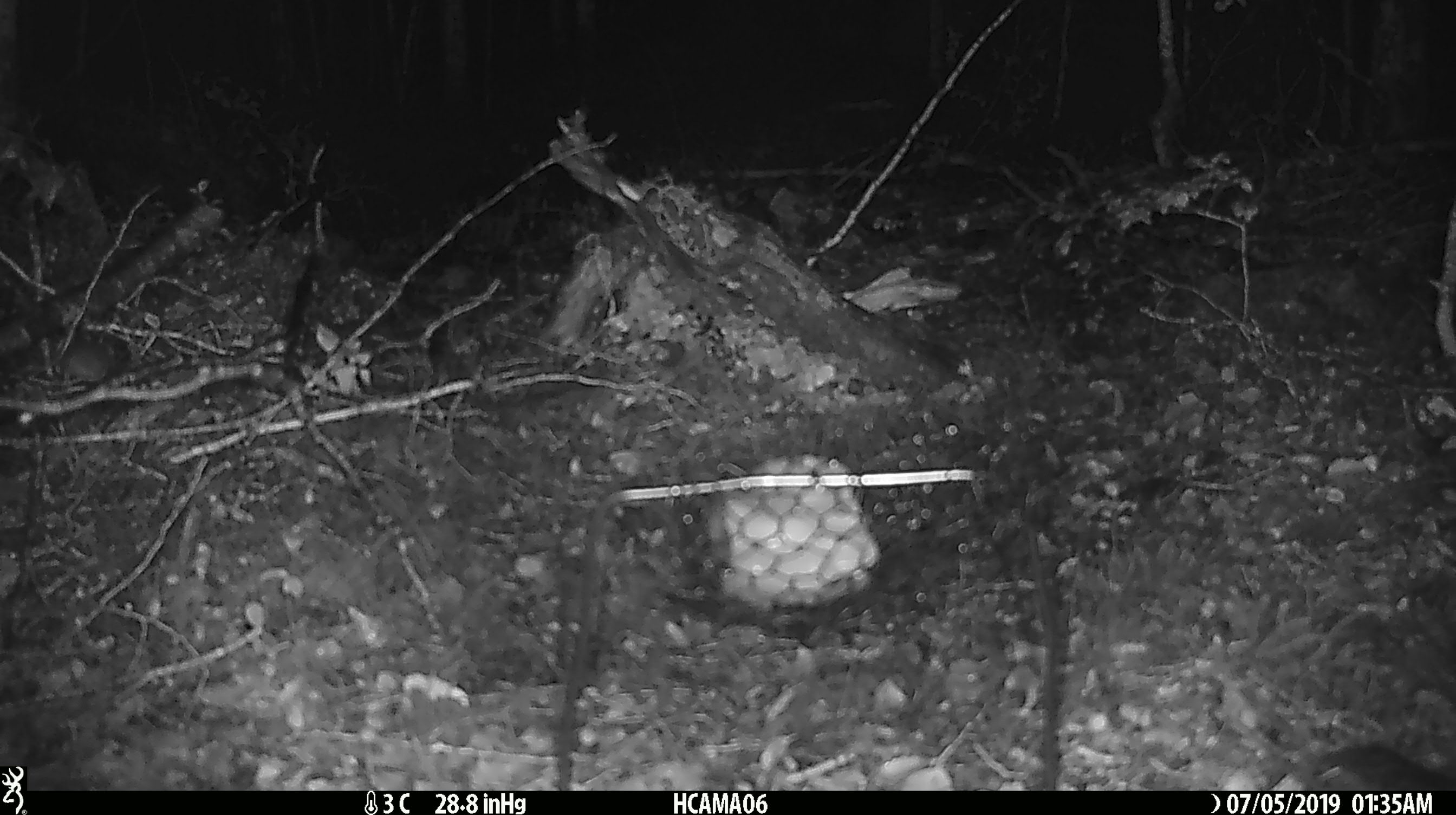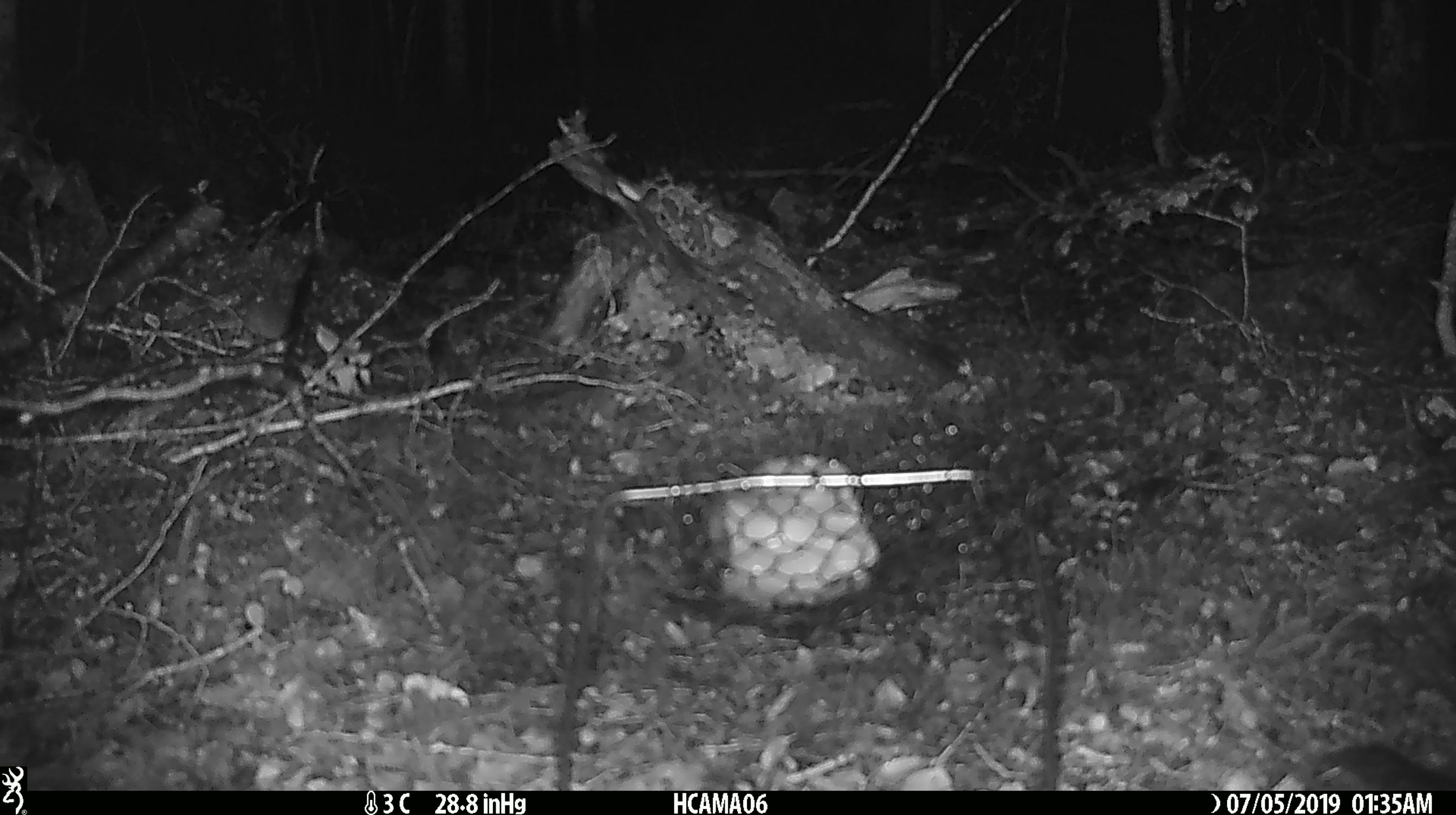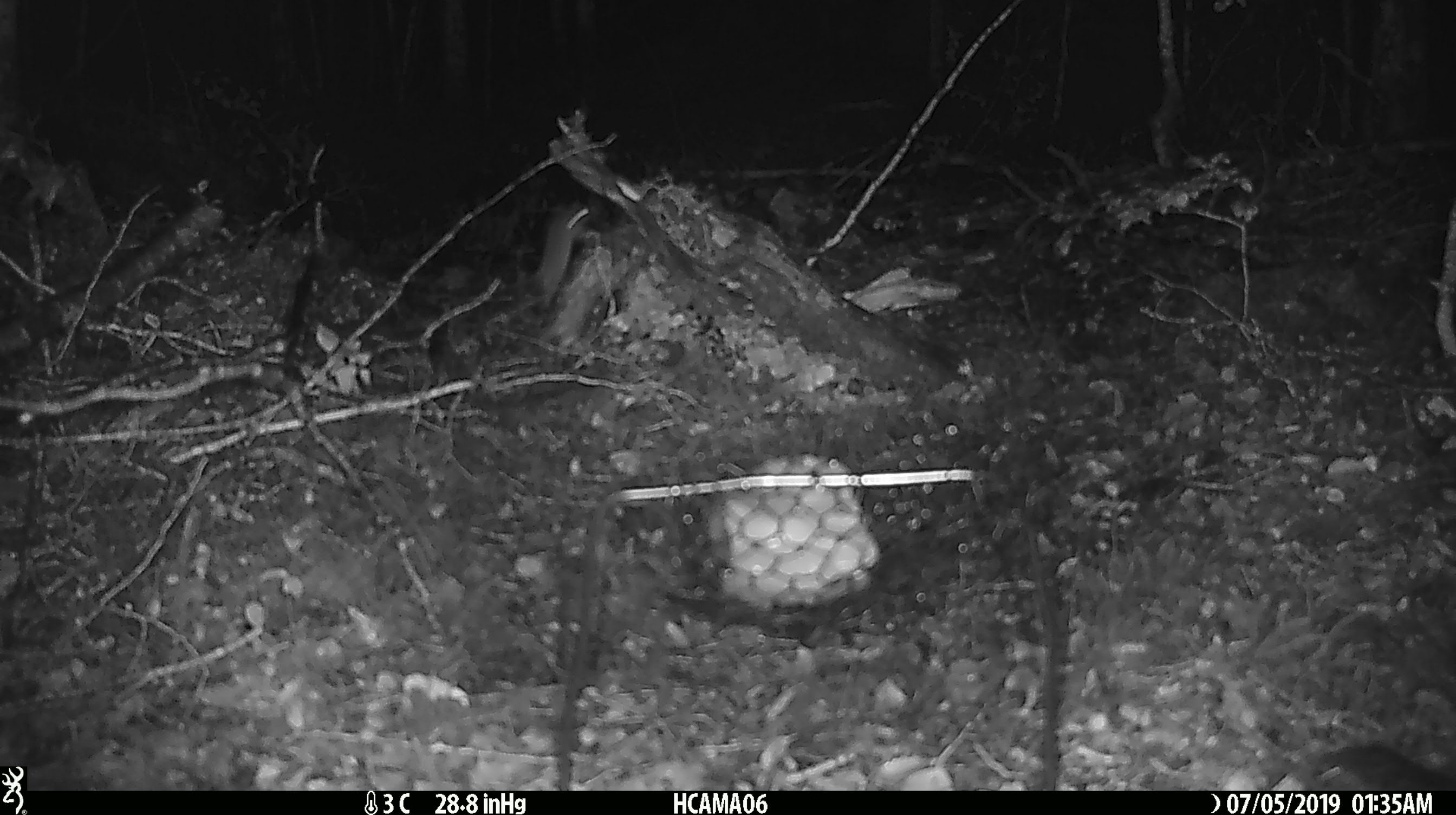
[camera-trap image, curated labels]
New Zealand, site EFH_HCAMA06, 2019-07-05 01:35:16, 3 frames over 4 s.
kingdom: Animalia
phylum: Chordata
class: Mammalia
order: Rodentia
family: Muridae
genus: Mus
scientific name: Mus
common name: mouse